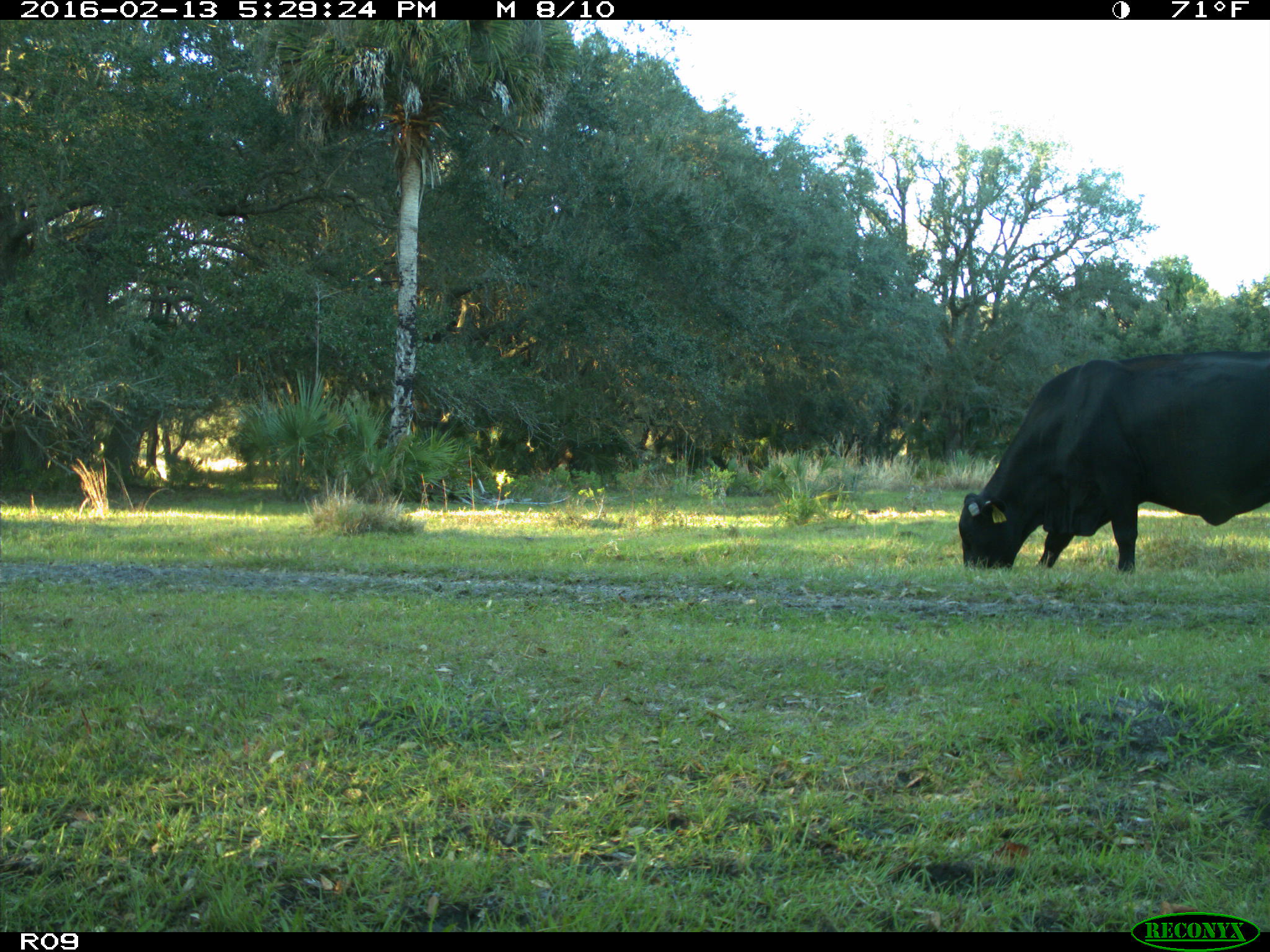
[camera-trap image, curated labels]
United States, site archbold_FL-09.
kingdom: Animalia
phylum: Chordata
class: Mammalia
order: Artiodactyla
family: Bovidae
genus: Bos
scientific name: Bos taurus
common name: domestic cow